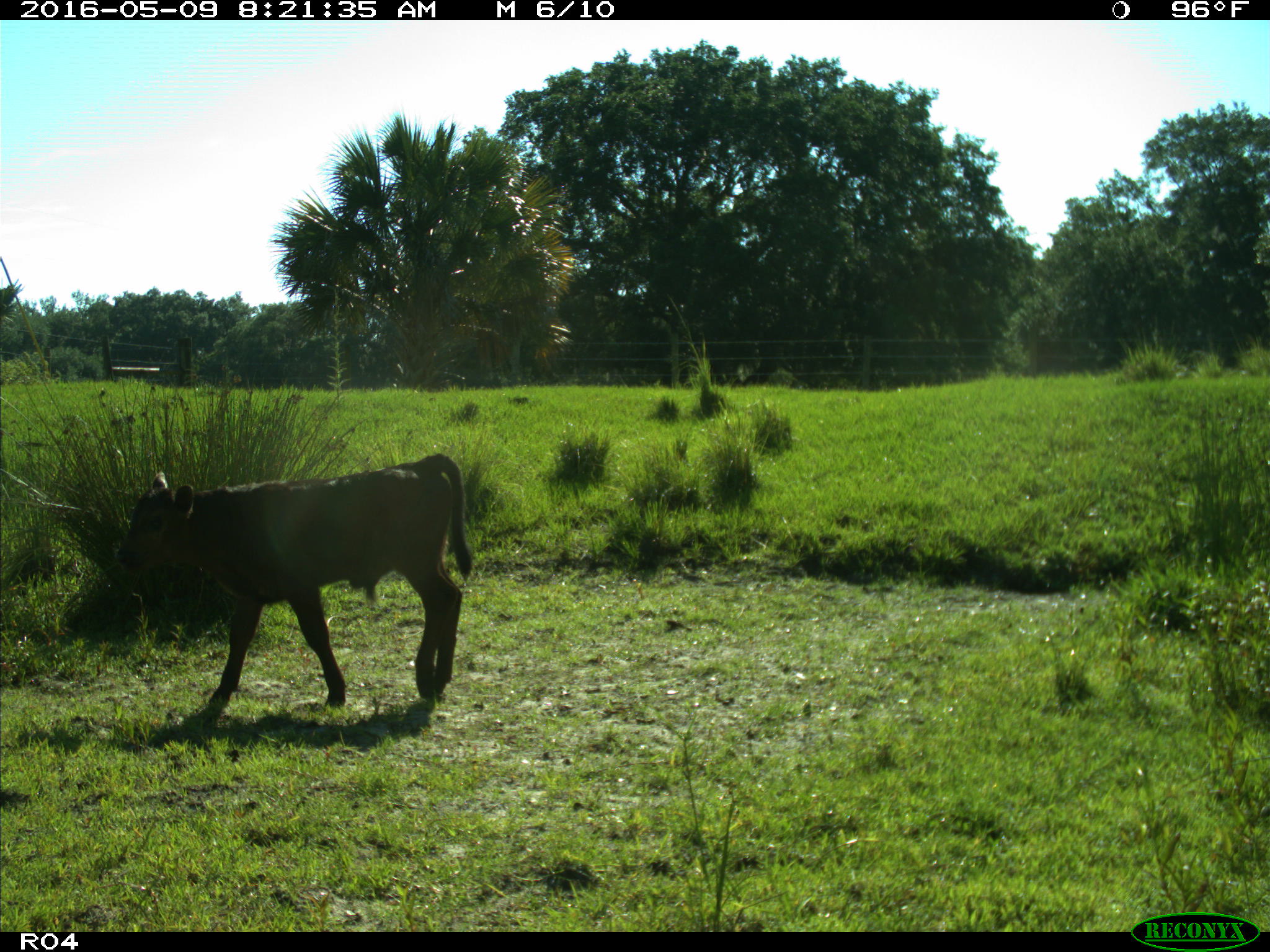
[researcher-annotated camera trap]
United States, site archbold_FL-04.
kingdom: Animalia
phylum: Chordata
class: Mammalia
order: Artiodactyla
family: Bovidae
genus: Bos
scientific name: Bos taurus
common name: domestic cow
Bos taurus (domestic cow).